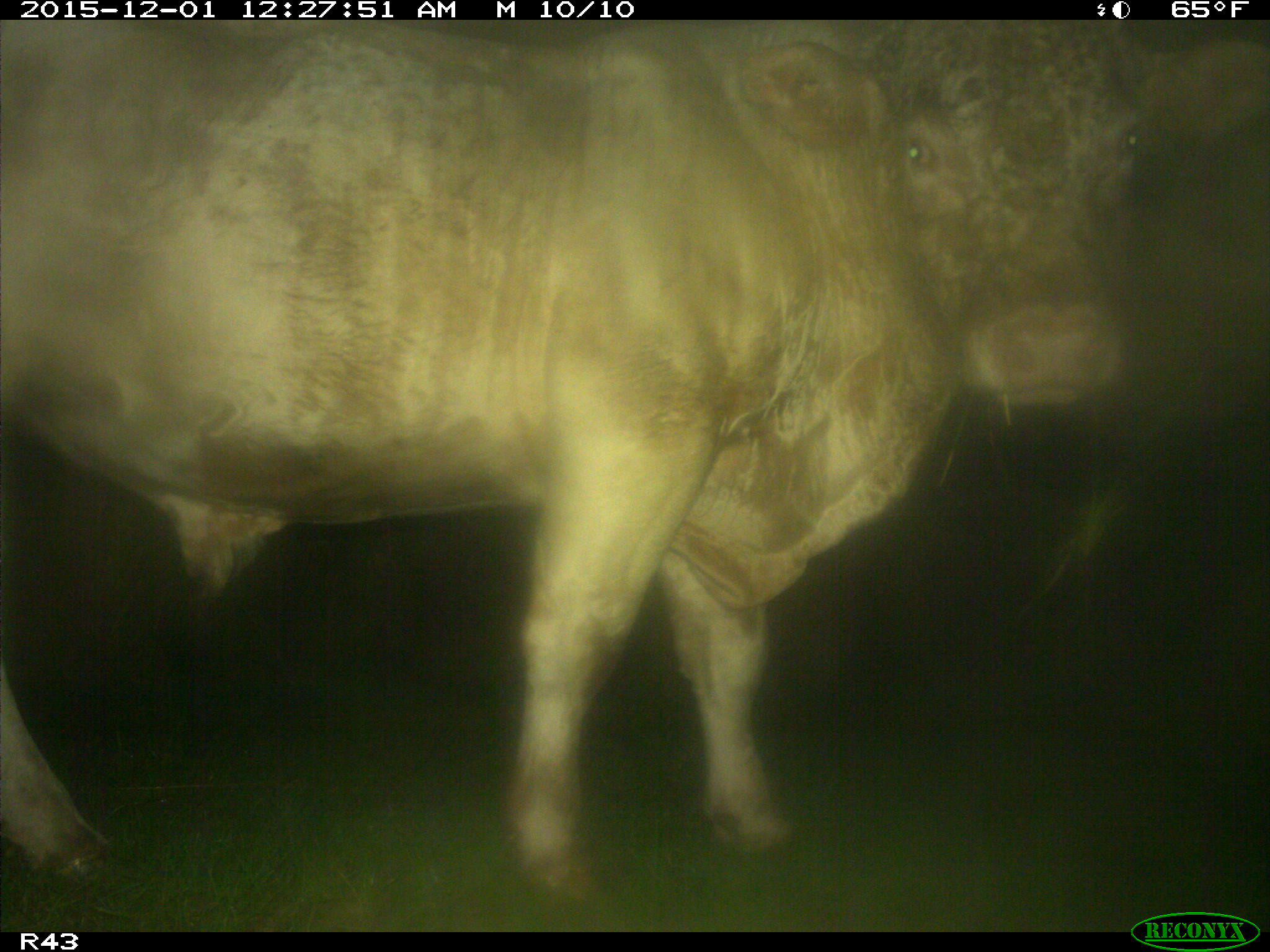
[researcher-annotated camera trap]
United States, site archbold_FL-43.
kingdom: Animalia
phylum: Chordata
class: Mammalia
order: Artiodactyla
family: Bovidae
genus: Bos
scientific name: Bos taurus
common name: domestic cow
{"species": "Bos taurus (domestic cow)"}